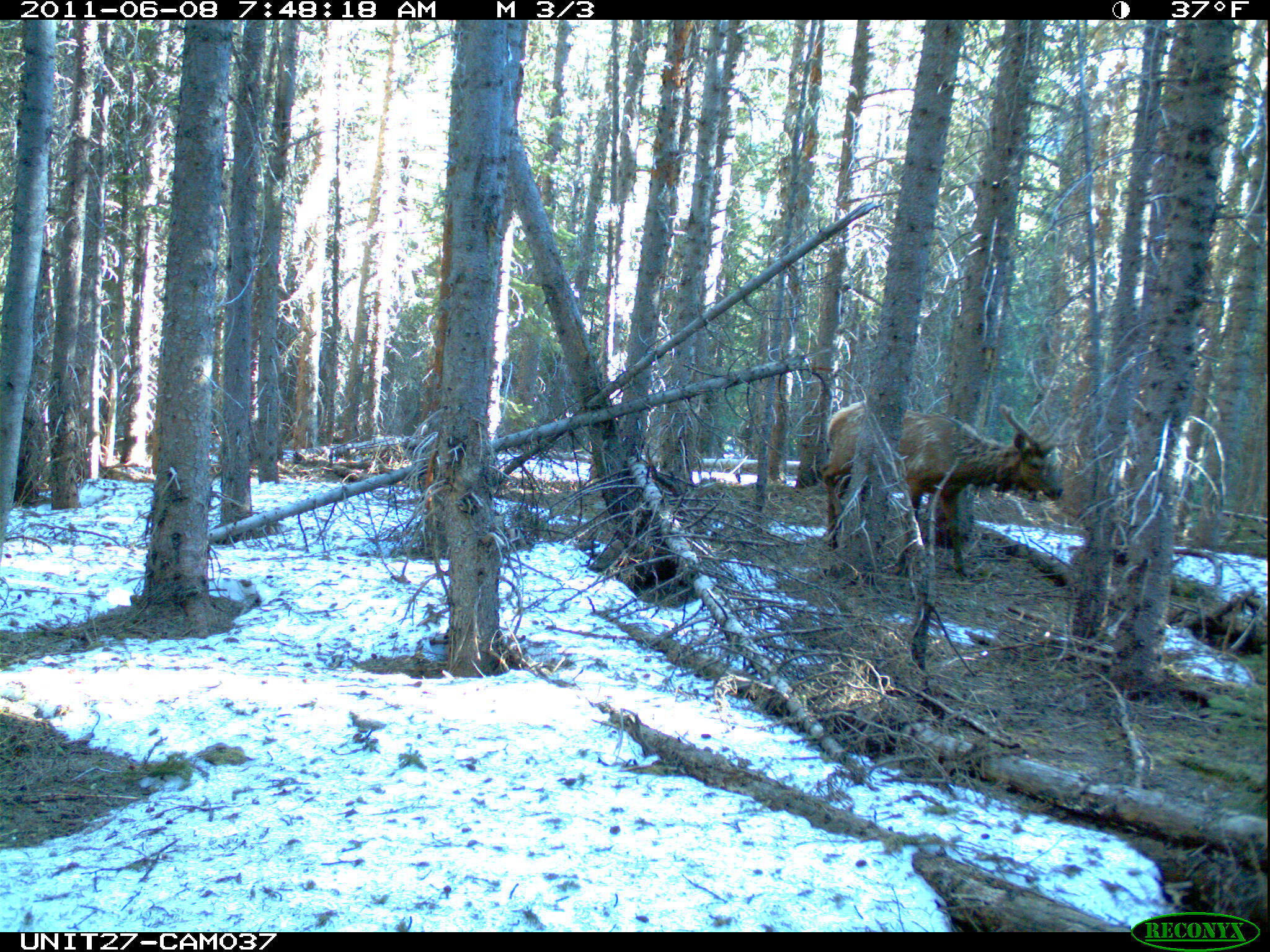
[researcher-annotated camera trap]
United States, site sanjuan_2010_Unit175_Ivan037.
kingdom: Animalia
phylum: Chordata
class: Mammalia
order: Artiodactyla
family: Cervidae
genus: Cervus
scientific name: Cervus elaphus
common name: red deer